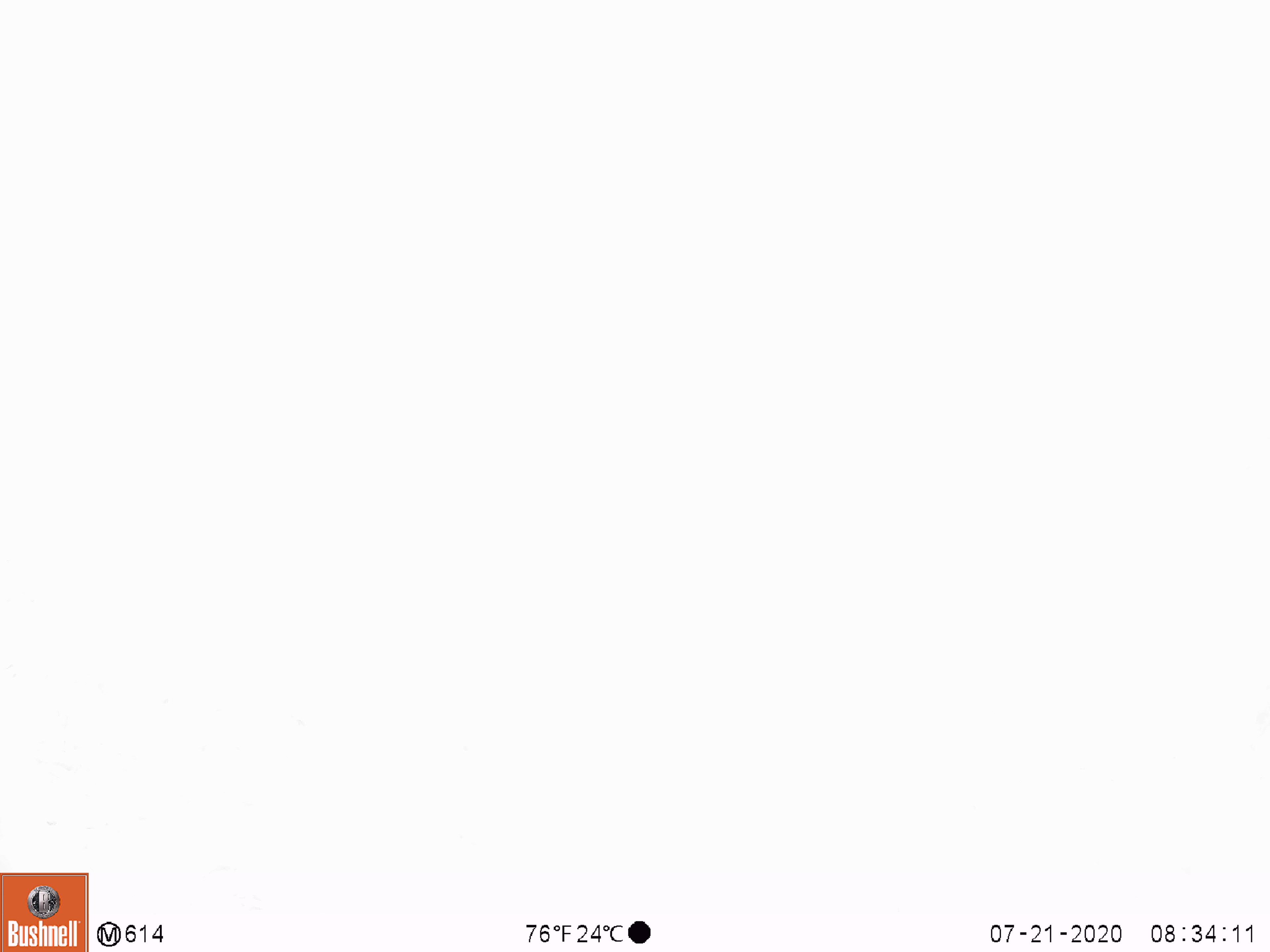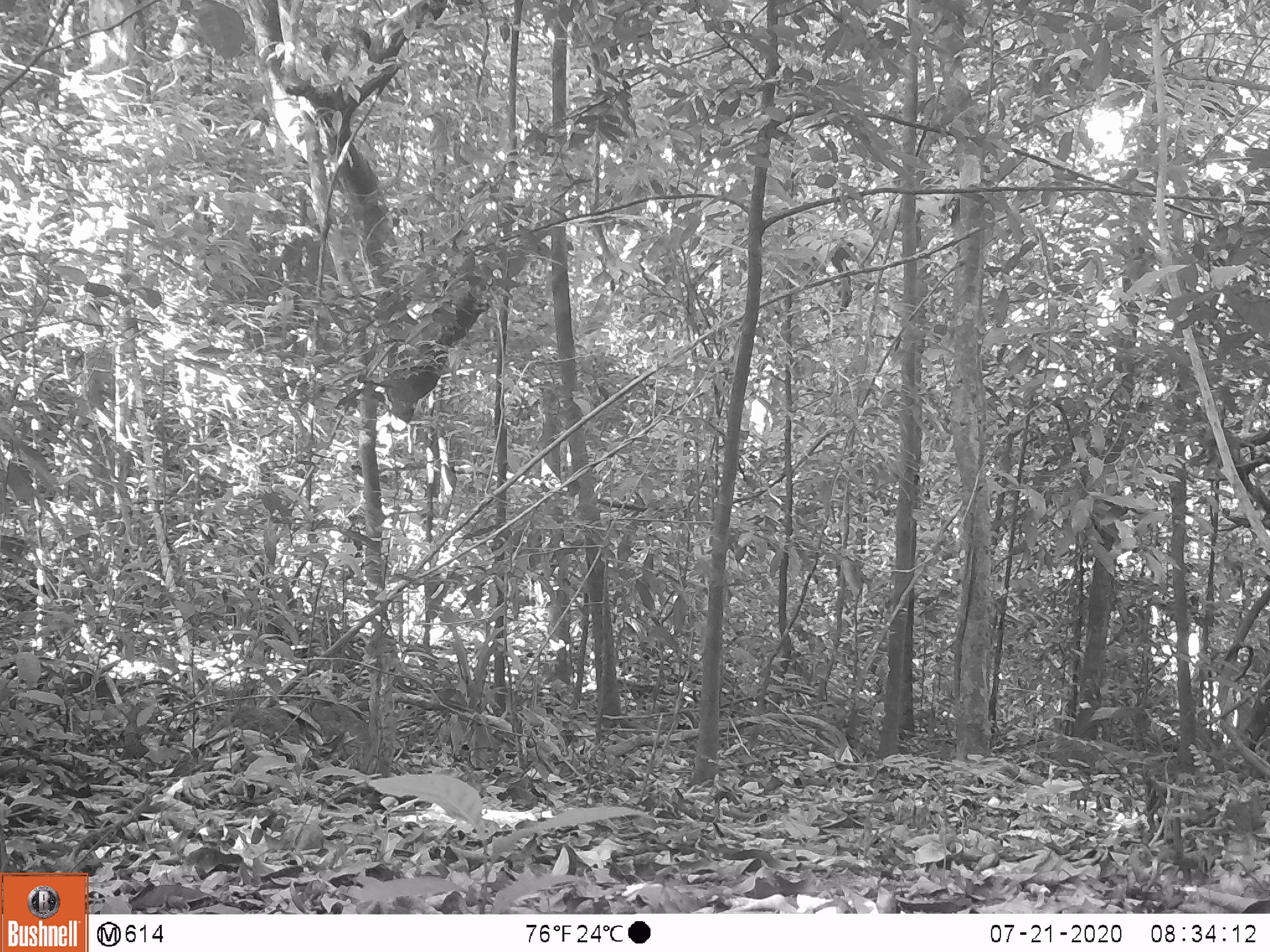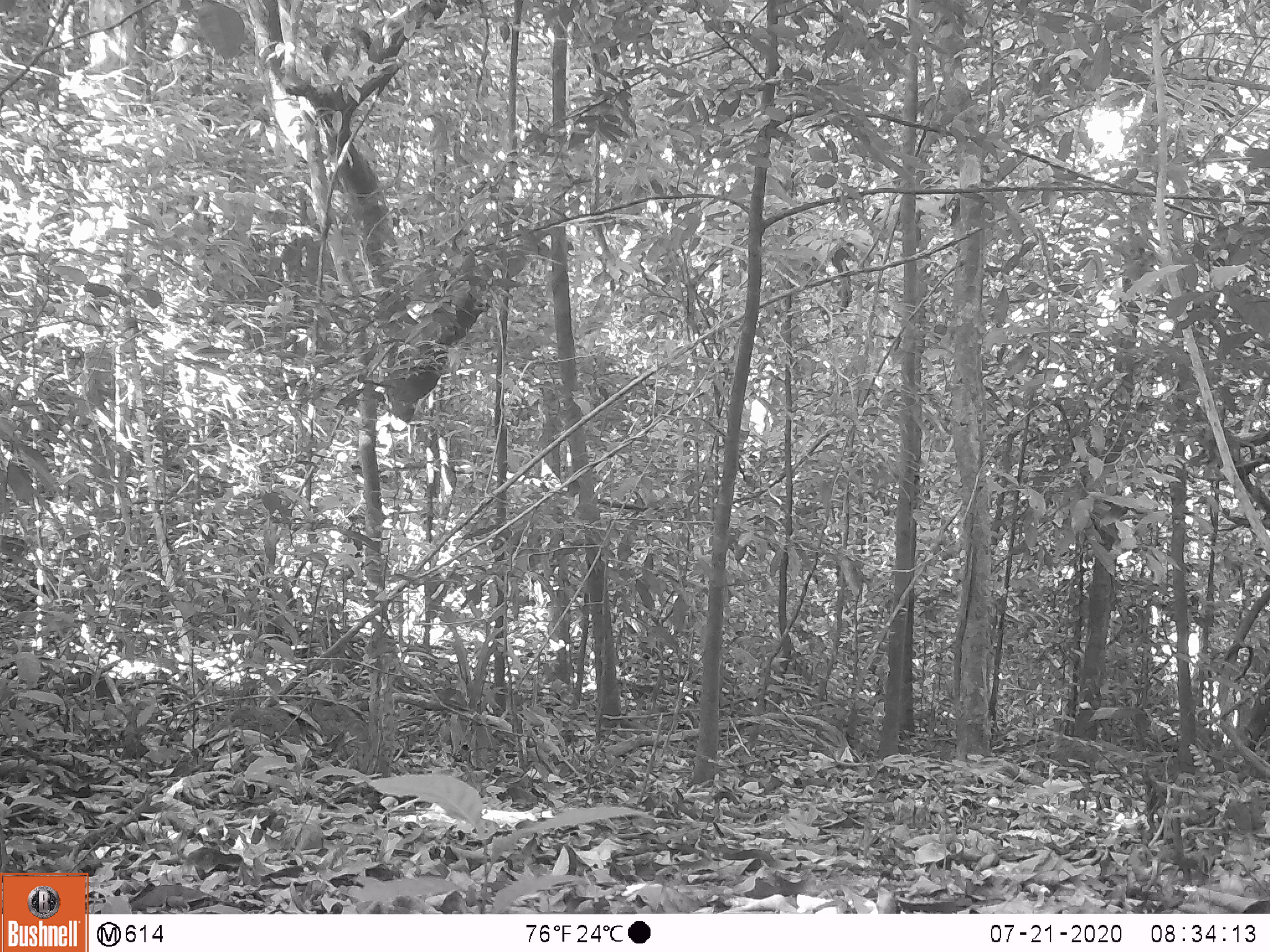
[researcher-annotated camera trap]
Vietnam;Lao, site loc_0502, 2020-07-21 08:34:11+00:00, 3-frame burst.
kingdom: Animalia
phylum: Chordata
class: Mammalia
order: Artiodactyla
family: Suidae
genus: Sus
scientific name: Sus scrofa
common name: eurasian wild pig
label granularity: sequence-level